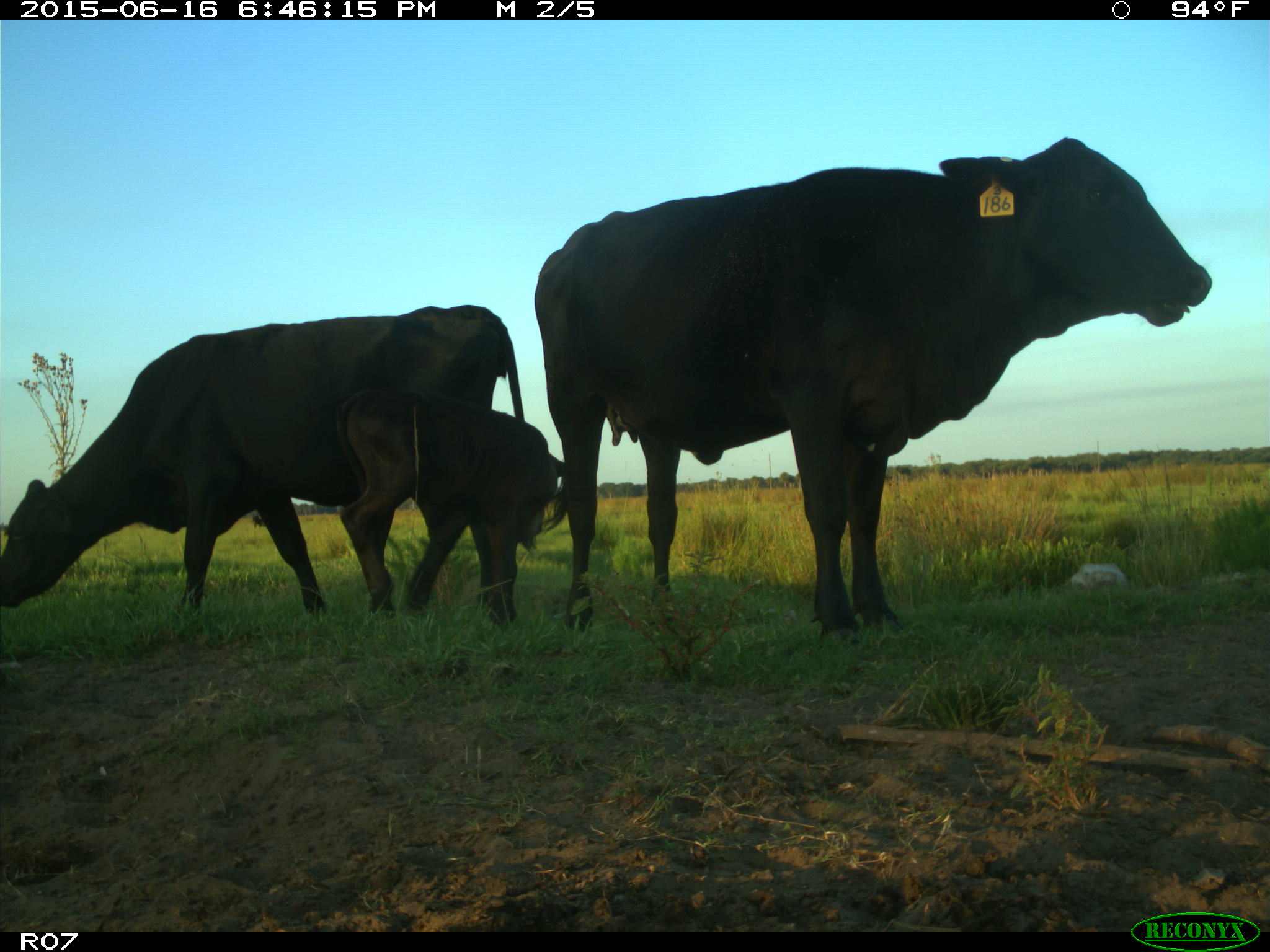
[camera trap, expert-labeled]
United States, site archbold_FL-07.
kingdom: Animalia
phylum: Chordata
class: Mammalia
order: Artiodactyla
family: Bovidae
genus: Bos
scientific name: Bos taurus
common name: domestic cow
Bos taurus (domestic cow).